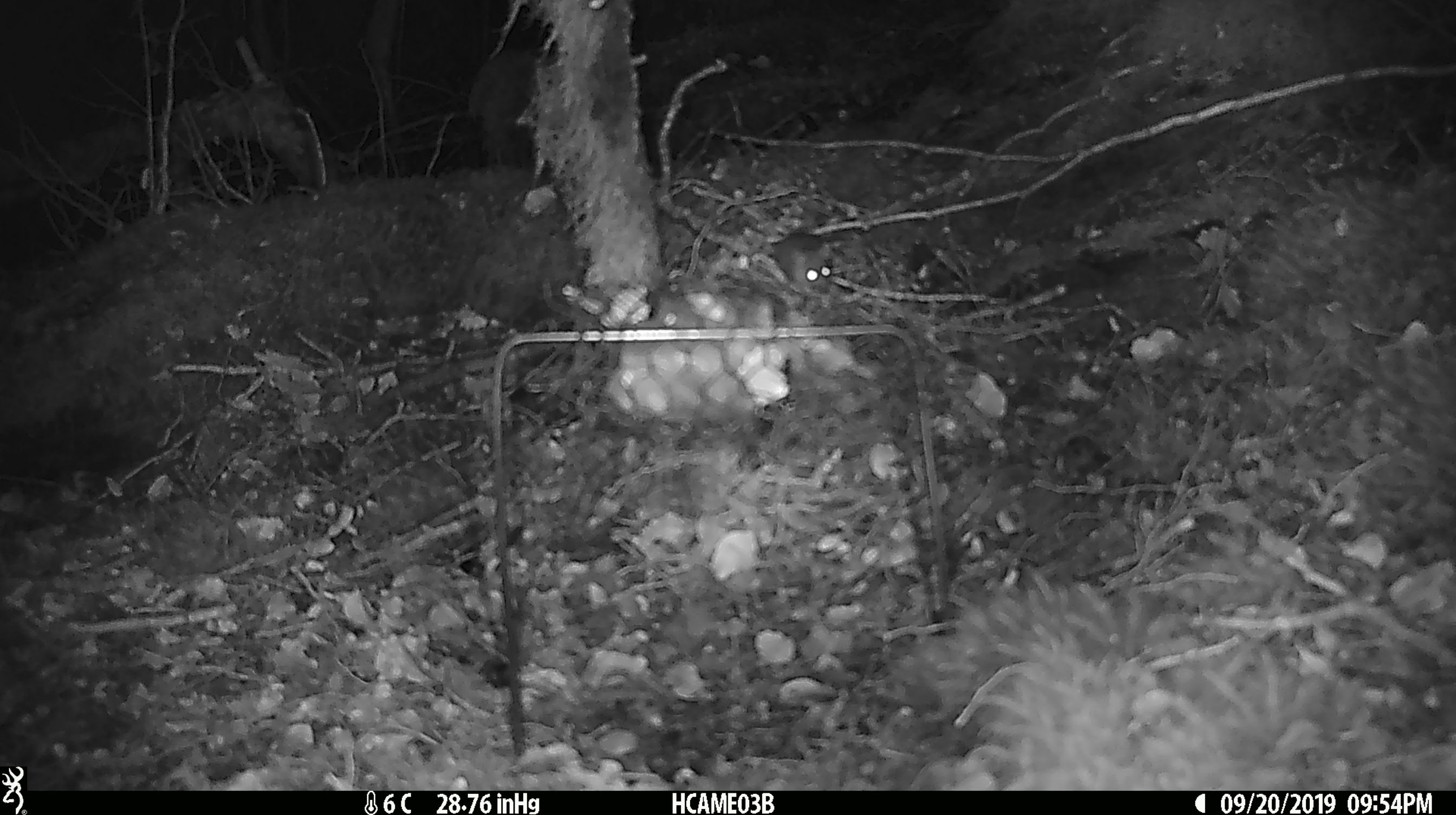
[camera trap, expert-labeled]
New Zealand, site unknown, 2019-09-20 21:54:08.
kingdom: Animalia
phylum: Chordata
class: Mammalia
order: Rodentia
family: Muridae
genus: Mus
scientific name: Mus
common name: mouse